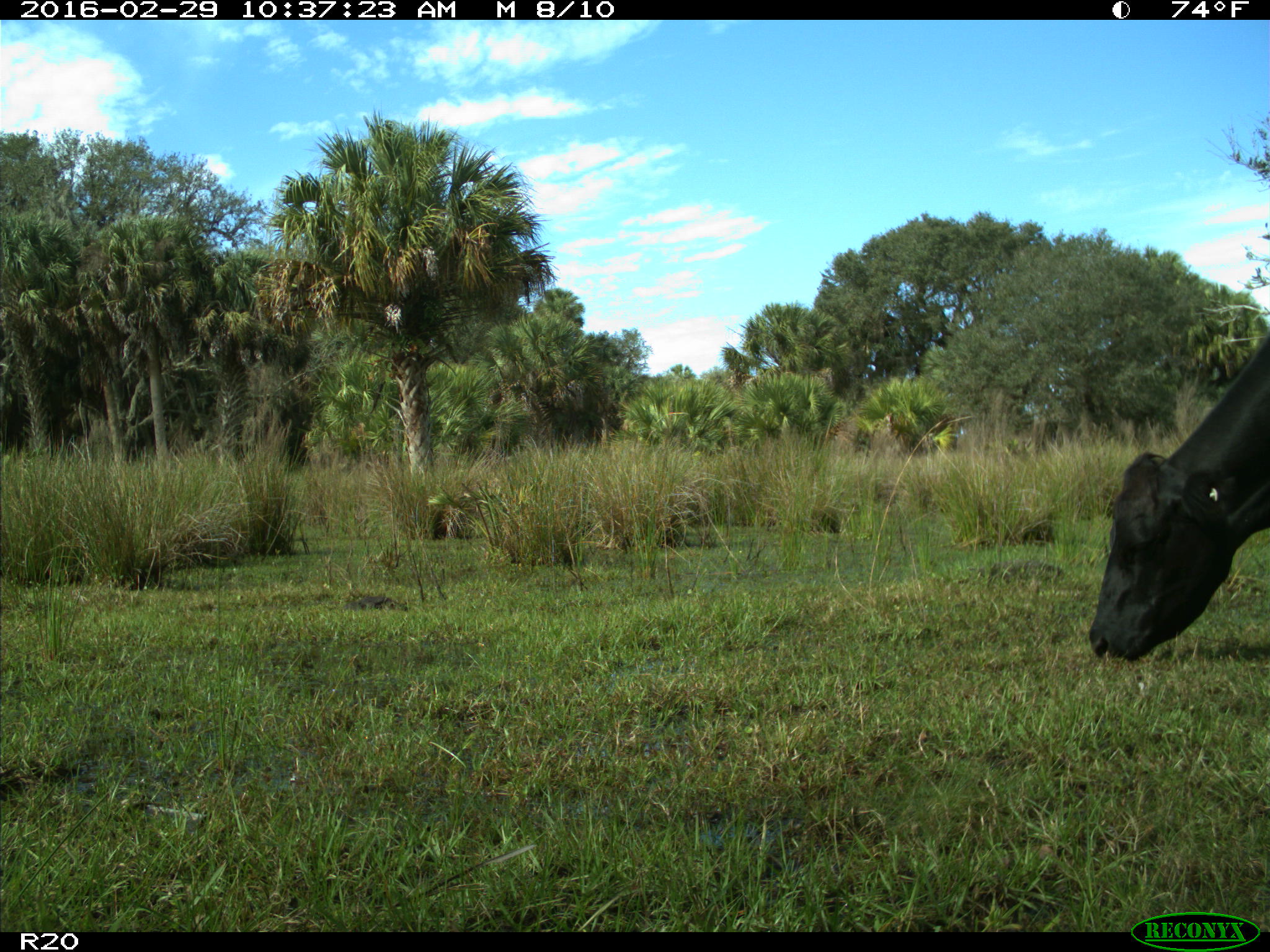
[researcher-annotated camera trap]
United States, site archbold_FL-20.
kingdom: Animalia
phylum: Chordata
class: Mammalia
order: Artiodactyla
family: Bovidae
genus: Bos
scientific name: Bos taurus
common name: domestic cow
Bos taurus (domestic cow).